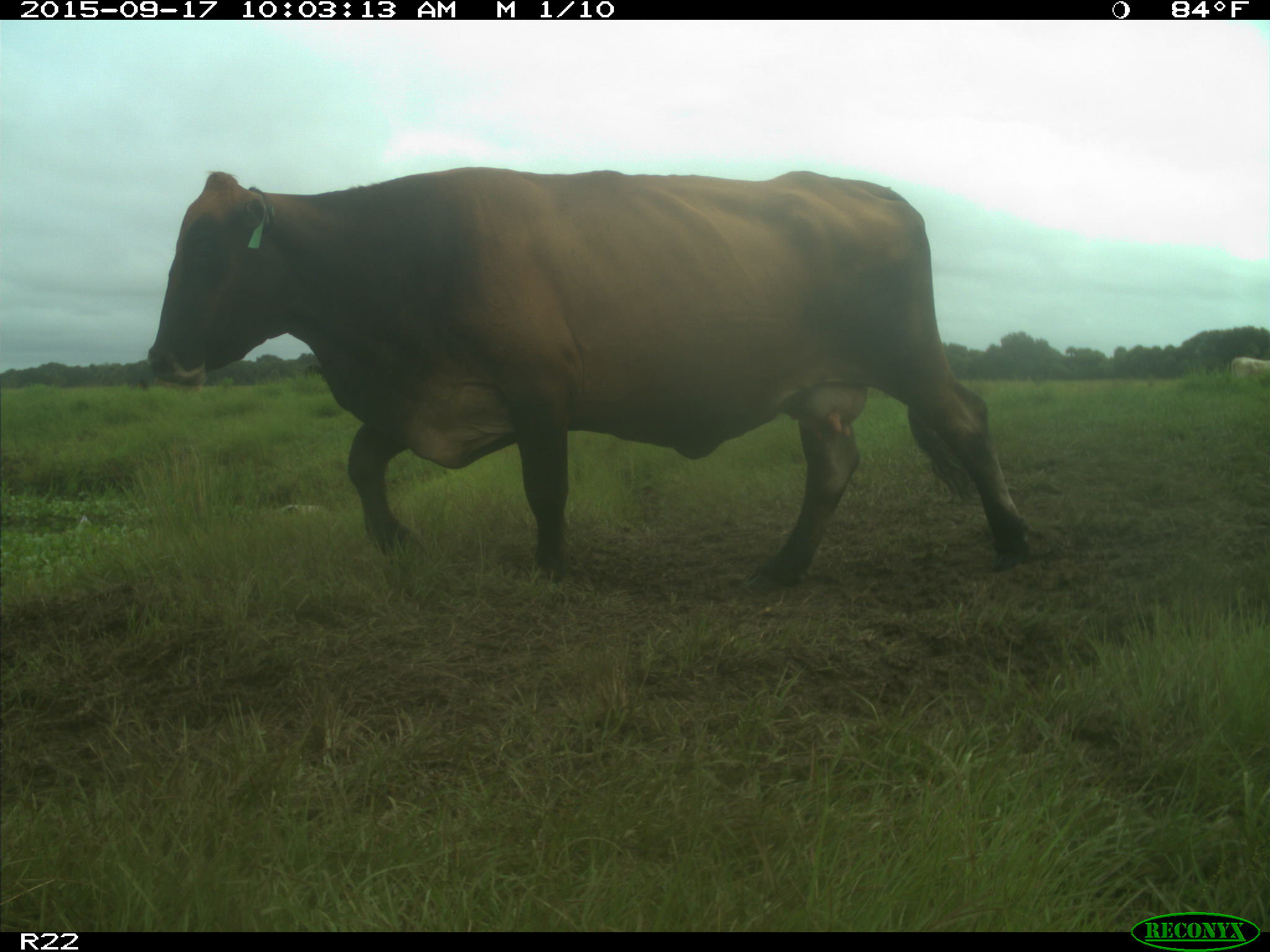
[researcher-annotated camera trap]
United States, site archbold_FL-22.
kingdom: Animalia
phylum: Chordata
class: Mammalia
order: Artiodactyla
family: Bovidae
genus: Bos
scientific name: Bos taurus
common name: domestic cow